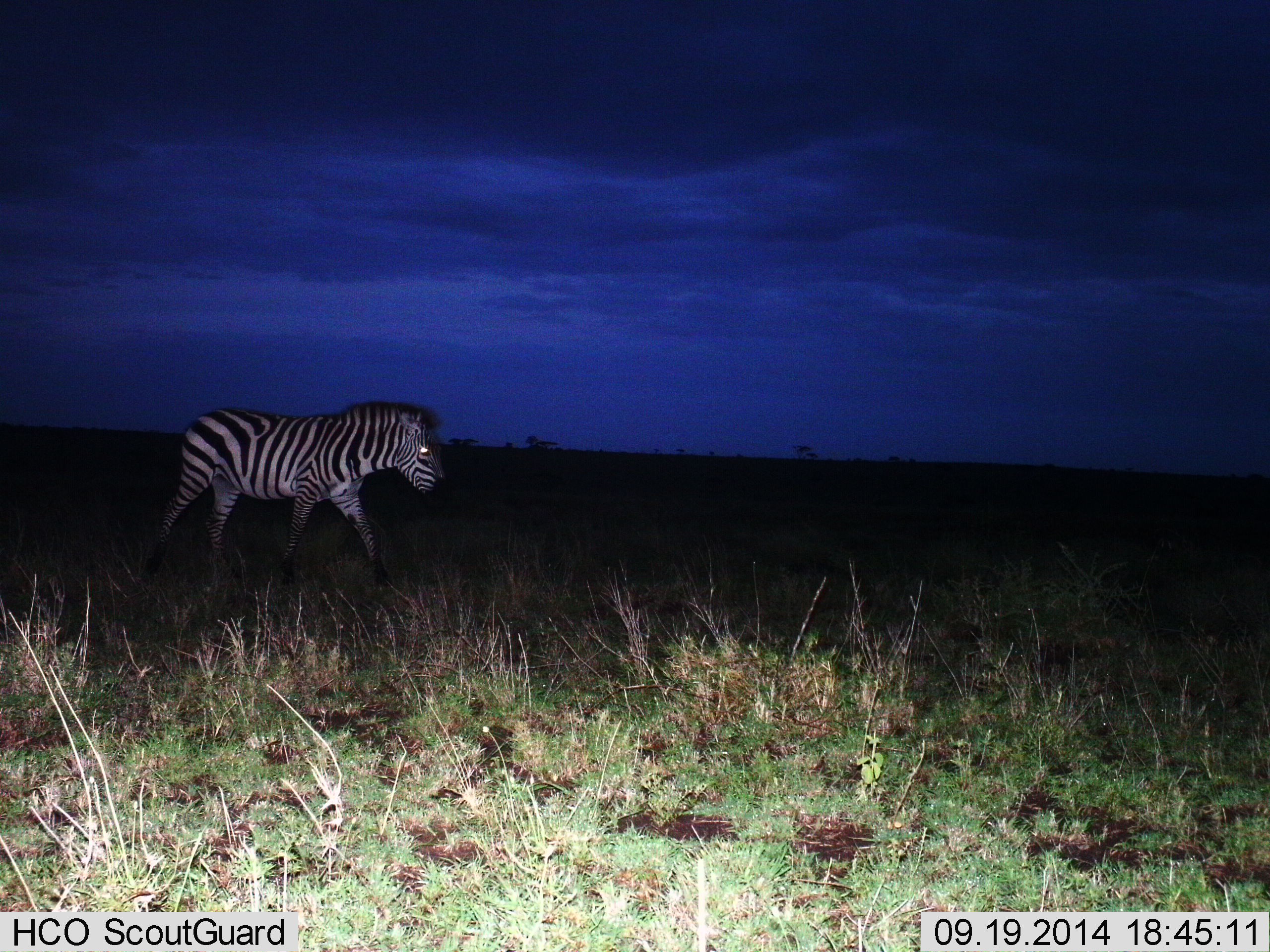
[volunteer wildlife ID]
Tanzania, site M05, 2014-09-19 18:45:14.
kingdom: Animalia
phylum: Chordata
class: Mammalia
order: Perissodactyla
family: Equidae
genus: Equus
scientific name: Equus quagga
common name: plains zebra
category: zebra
Zebra (plains zebra) (Equus quagga), count 1. Behavior (volunteer vote fractions): standing 10%, resting 0%, moving 90%, interacting 0%. Young present (vote fraction): 0%. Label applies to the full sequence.